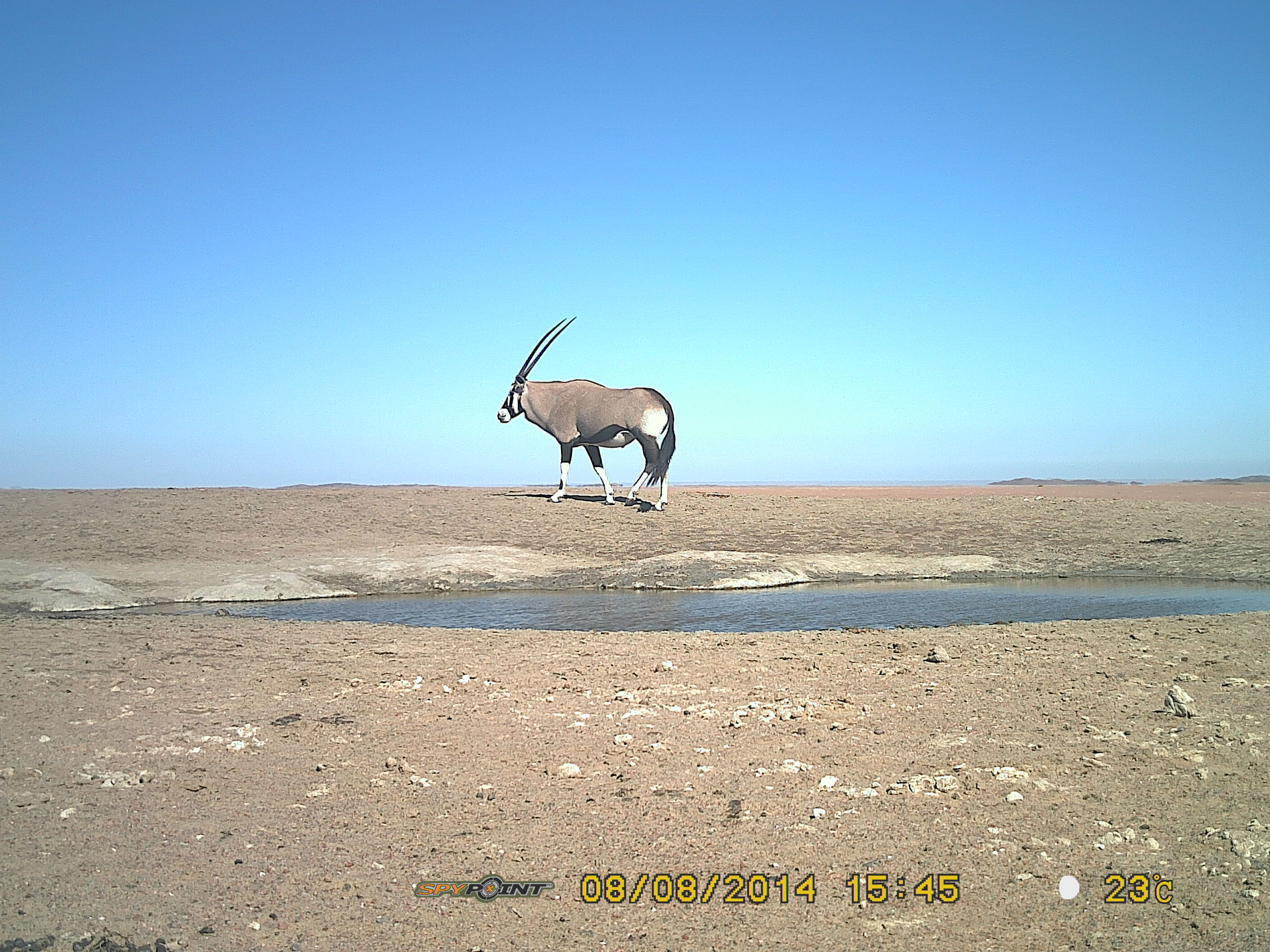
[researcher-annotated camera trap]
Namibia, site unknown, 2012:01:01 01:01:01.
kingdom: Animalia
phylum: Chordata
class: Mammalia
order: Artiodactyla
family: Bovidae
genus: Oryx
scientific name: Oryx gazella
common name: gemsbok